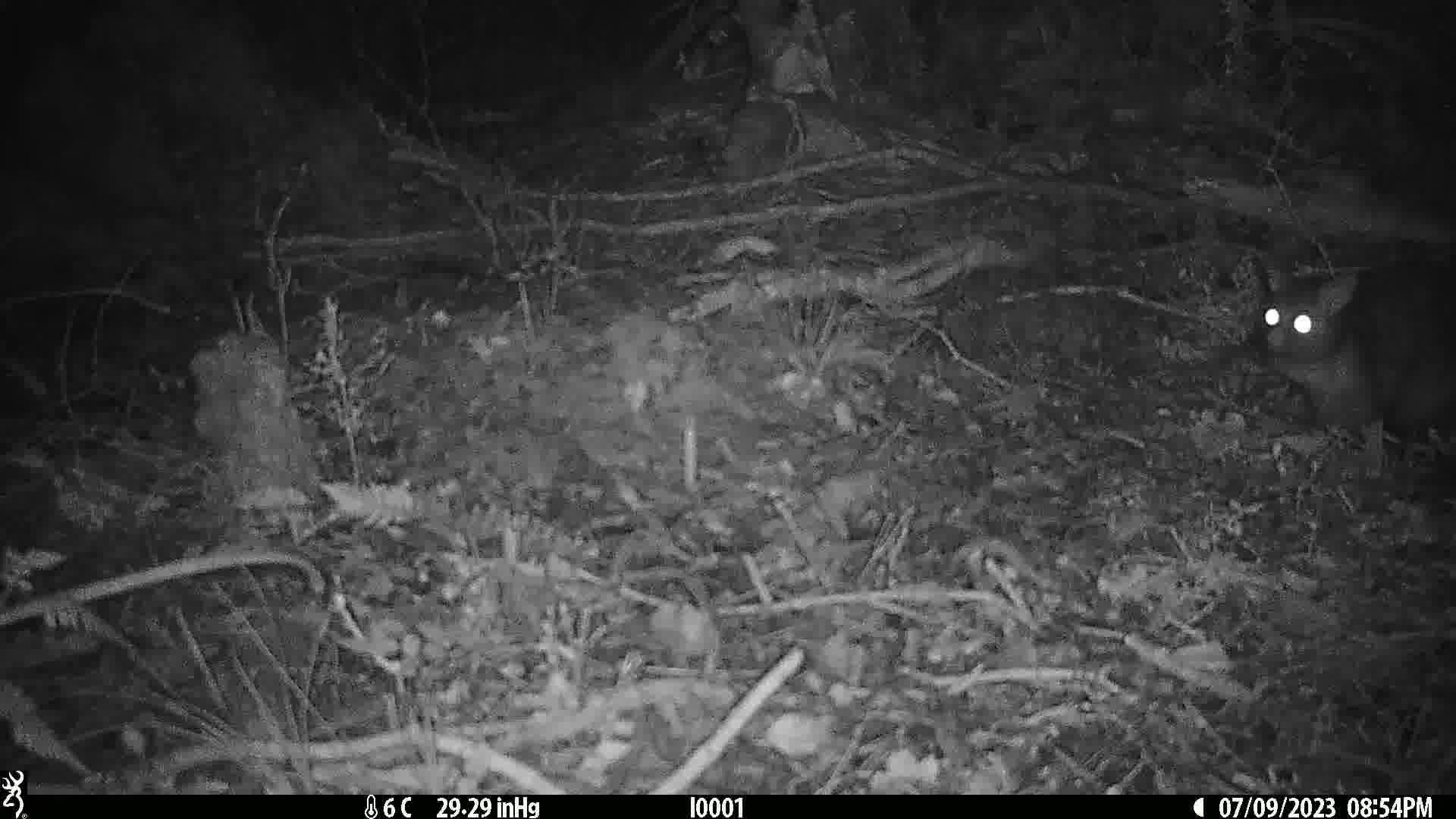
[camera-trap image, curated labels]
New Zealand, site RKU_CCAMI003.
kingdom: Animalia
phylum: Chordata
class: Mammalia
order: Diprotodontia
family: Phalangeridae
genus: Trichosurus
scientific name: Trichosurus vulpecula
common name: common brushtail possum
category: possum